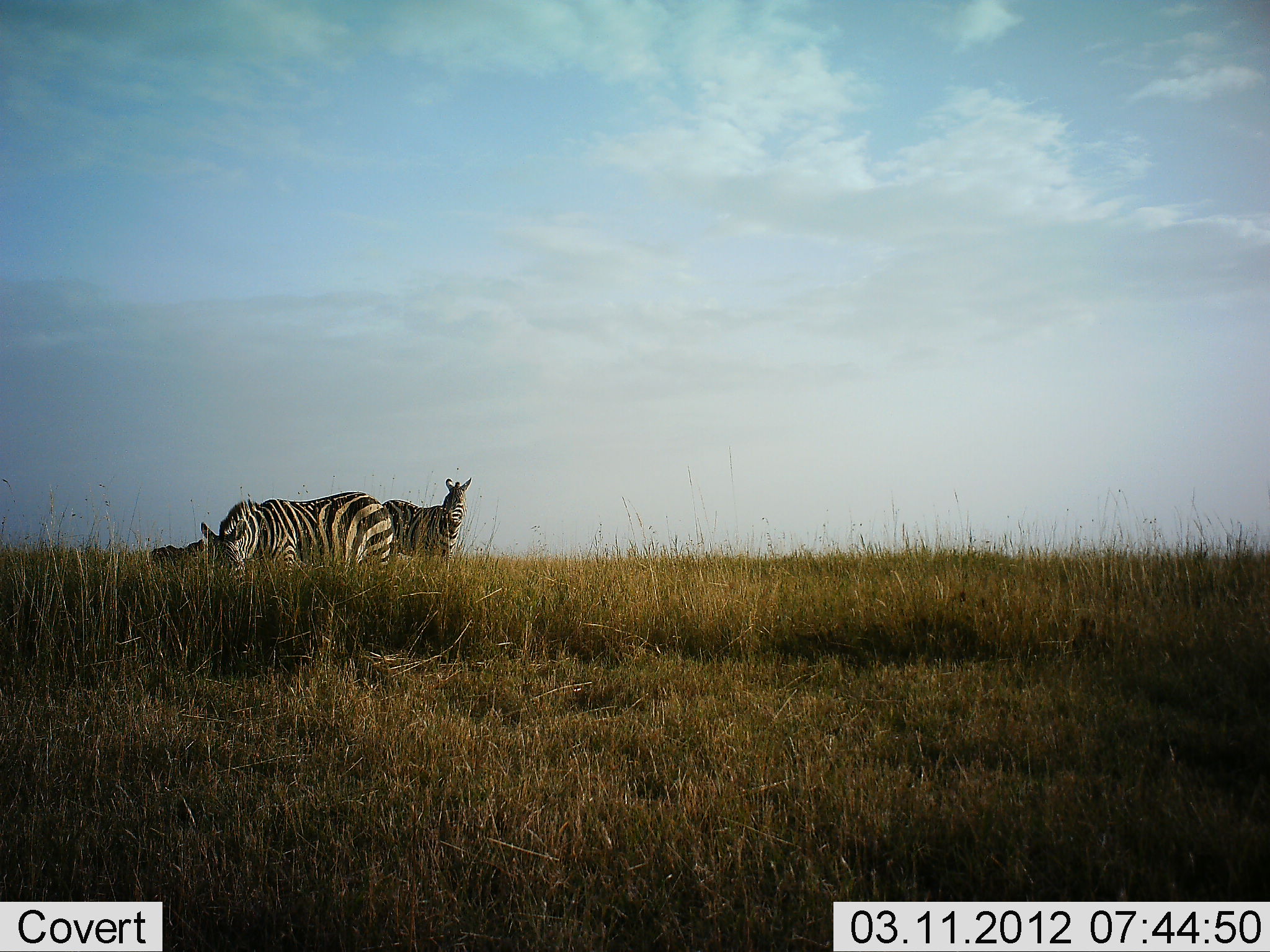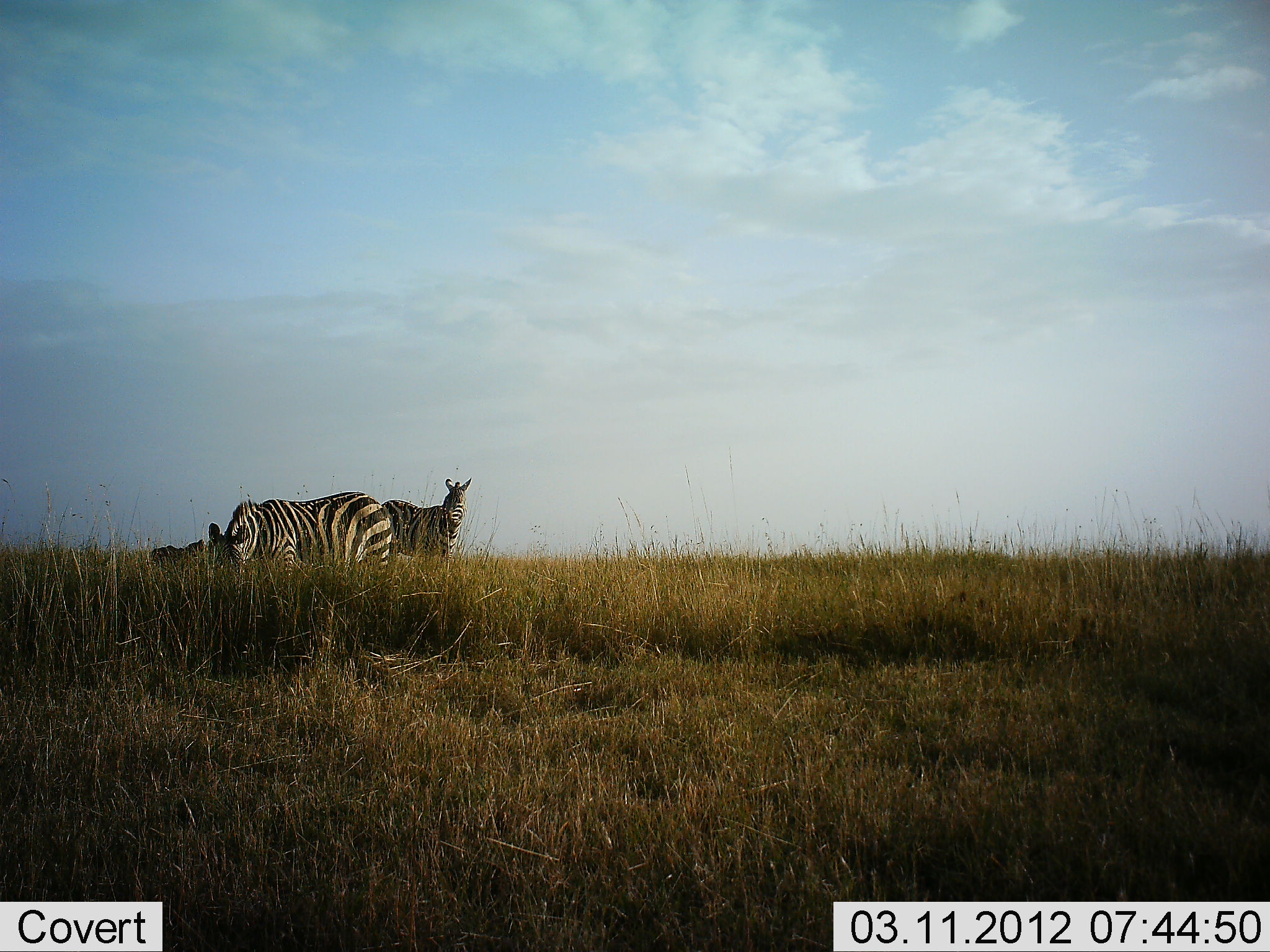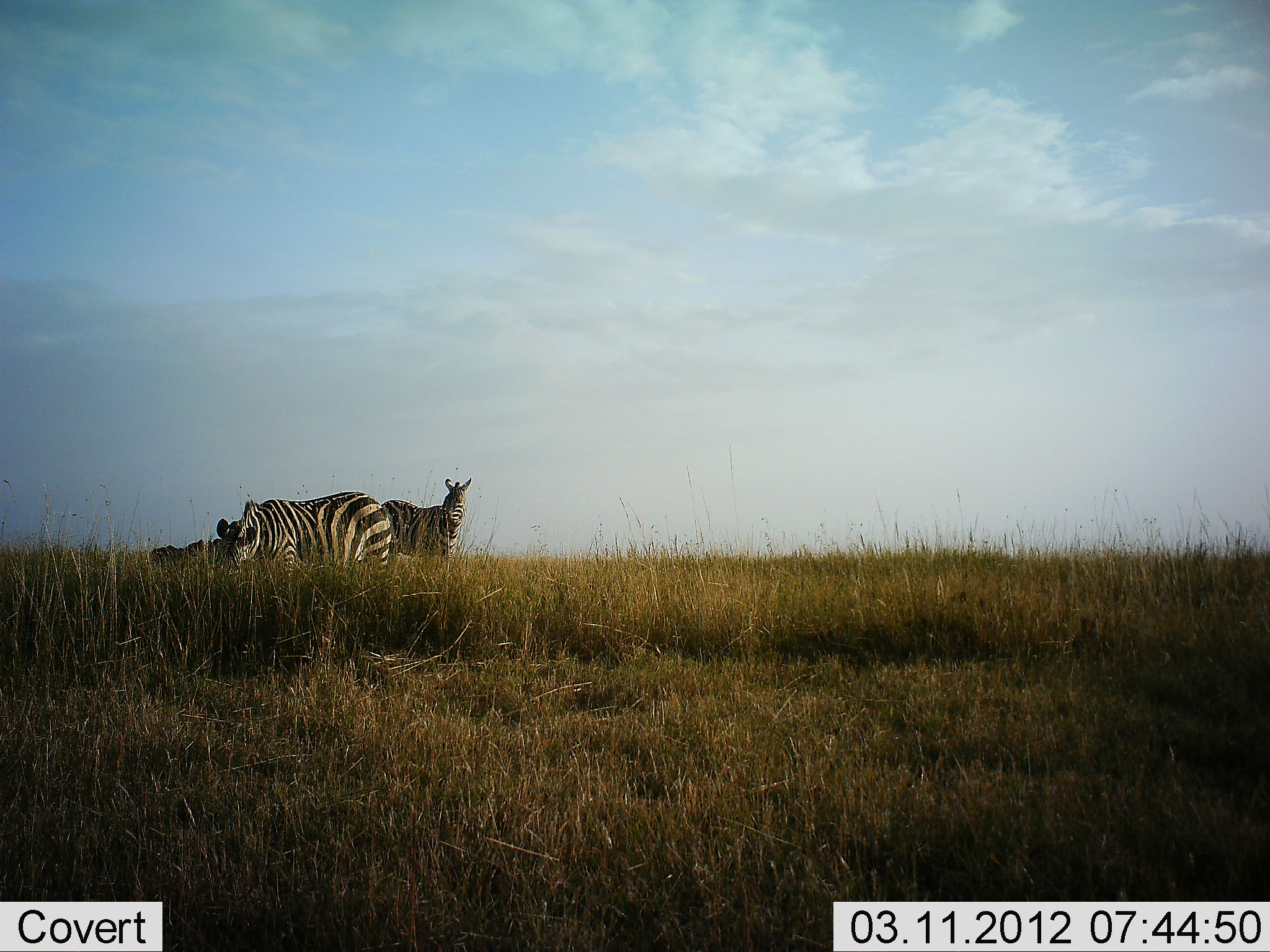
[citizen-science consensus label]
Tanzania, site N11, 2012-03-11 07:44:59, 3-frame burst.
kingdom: Animalia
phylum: Chordata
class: Mammalia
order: Perissodactyla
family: Equidae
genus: Equus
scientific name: Equus quagga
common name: plains zebra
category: zebra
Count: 2.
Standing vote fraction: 82%.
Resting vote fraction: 12%.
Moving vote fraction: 0%.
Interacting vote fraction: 0%.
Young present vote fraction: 0%.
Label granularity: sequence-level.